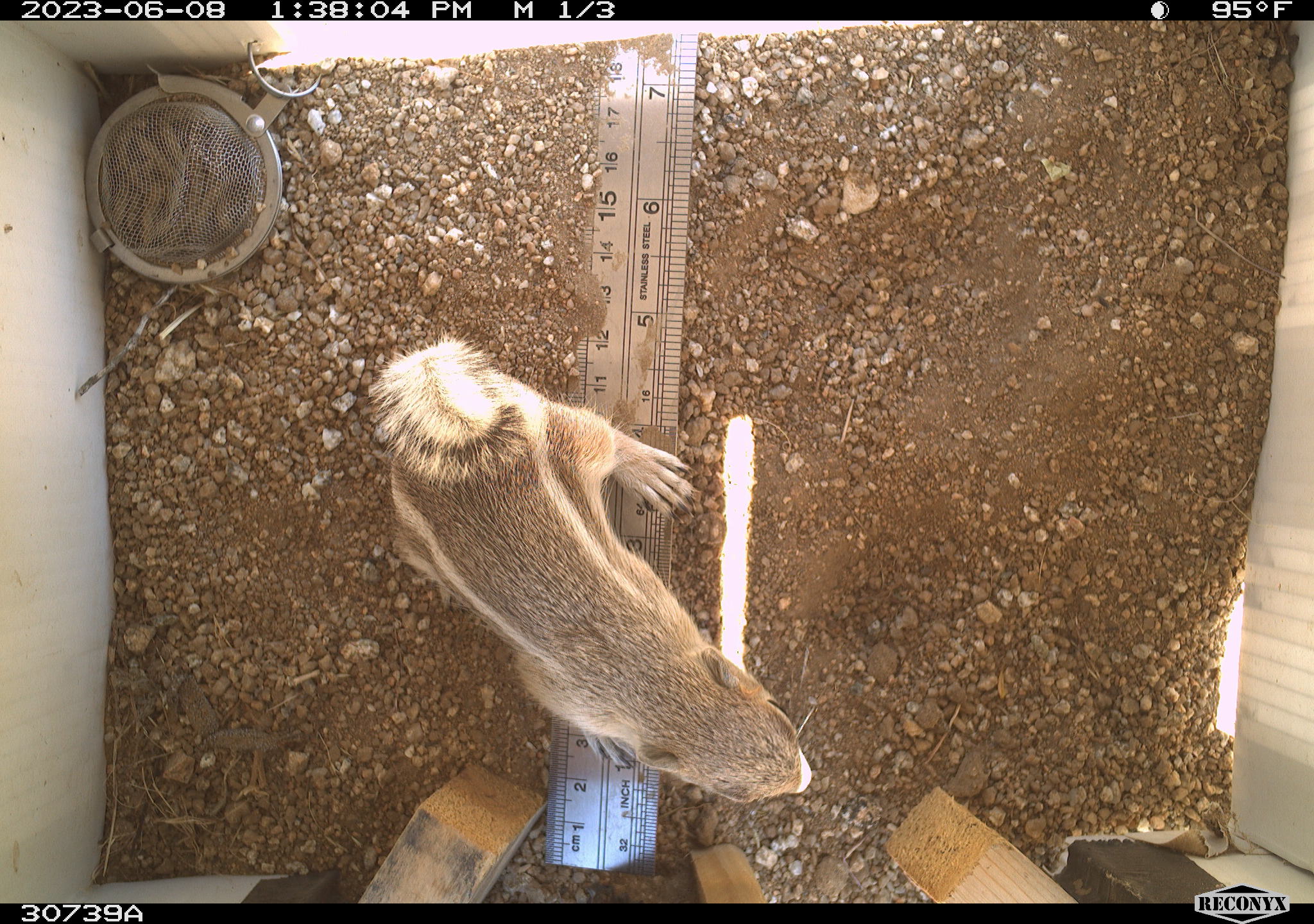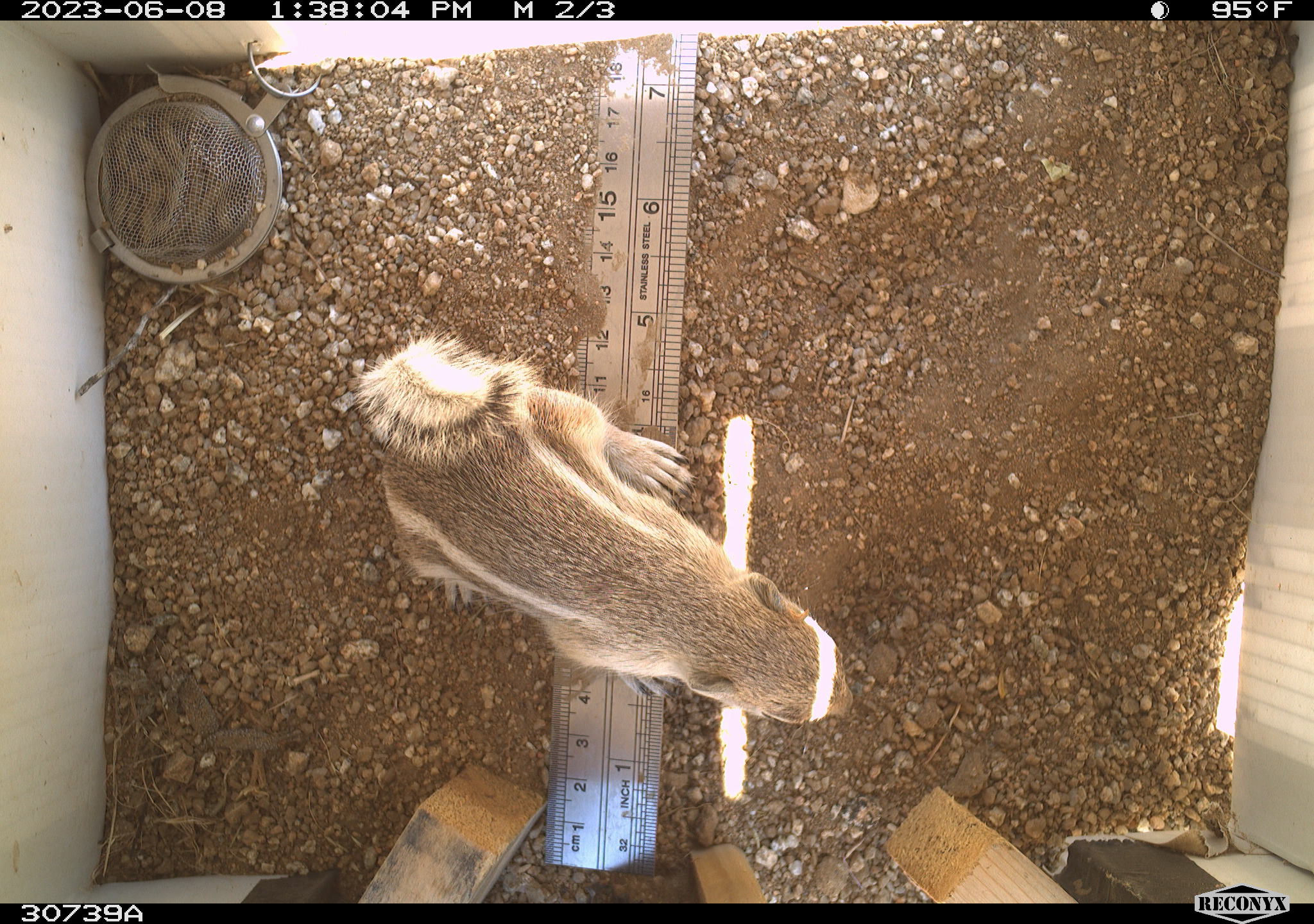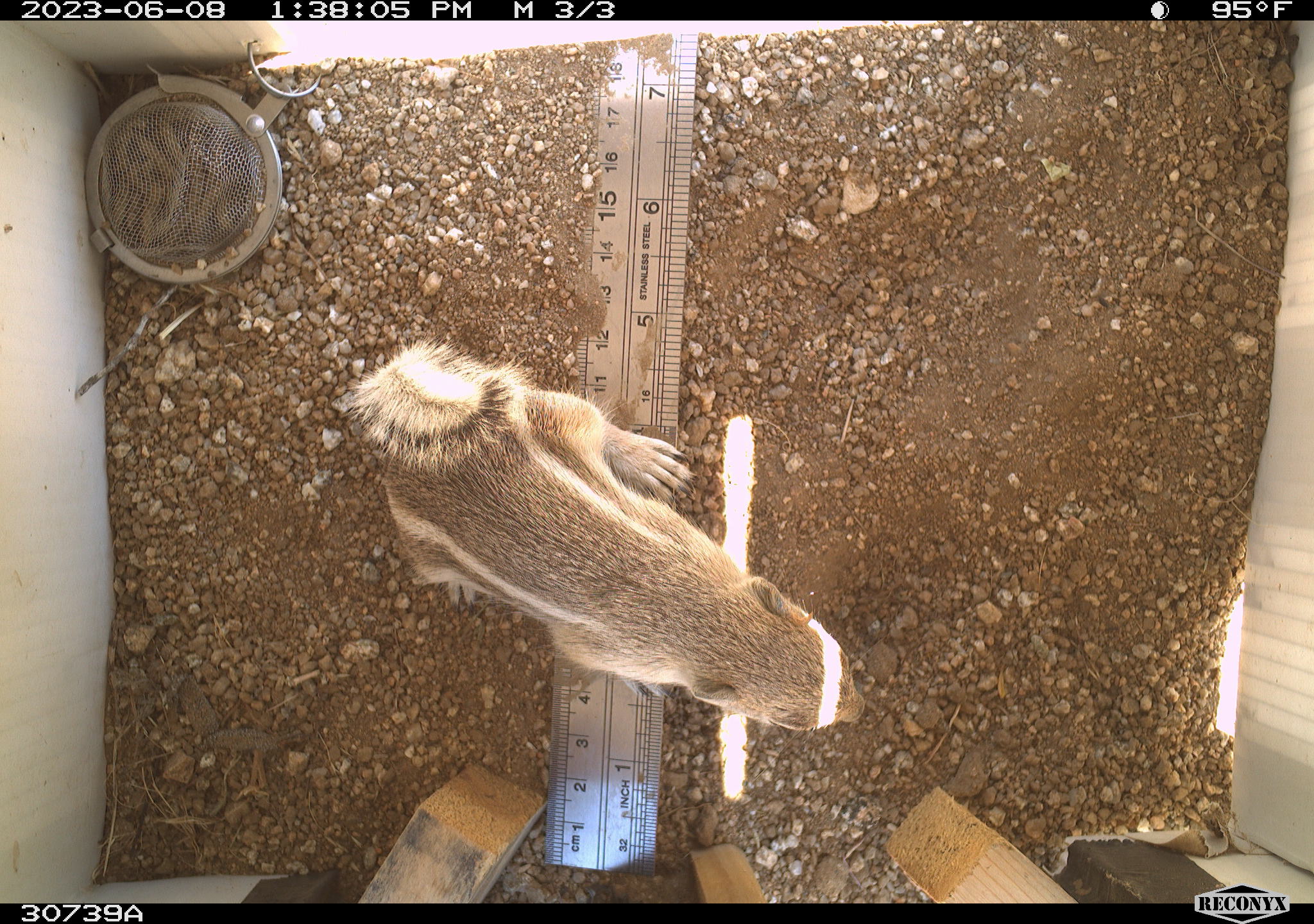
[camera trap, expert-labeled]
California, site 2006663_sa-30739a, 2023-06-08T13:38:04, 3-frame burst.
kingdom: Animalia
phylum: Chordata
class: Mammalia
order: Rodentia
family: Sciuridae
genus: Ammospermophilus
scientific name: Ammospermophilus leucurus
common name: white-tailed antelope squirrel